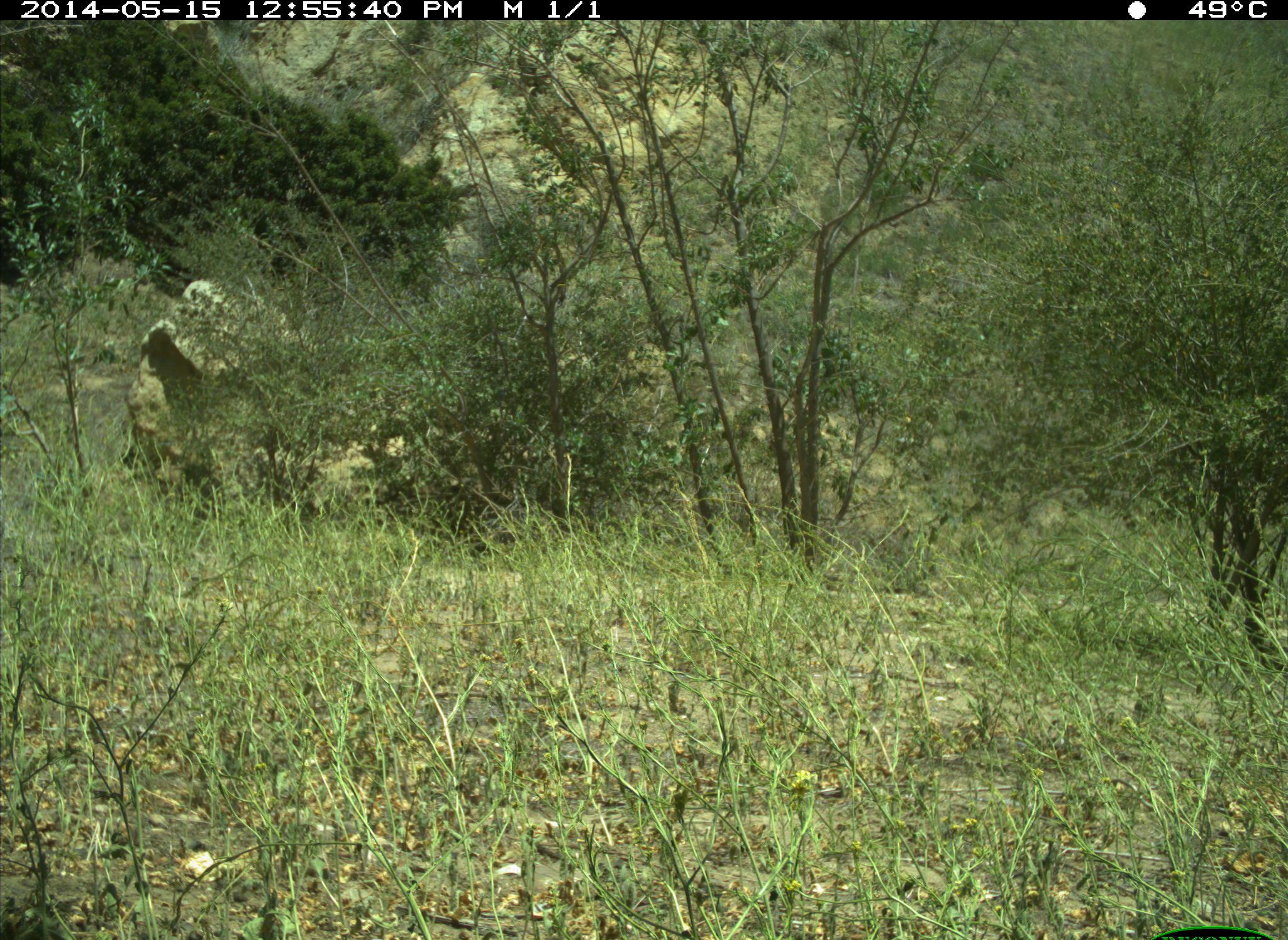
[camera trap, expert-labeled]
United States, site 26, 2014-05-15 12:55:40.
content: no animal present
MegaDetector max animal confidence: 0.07